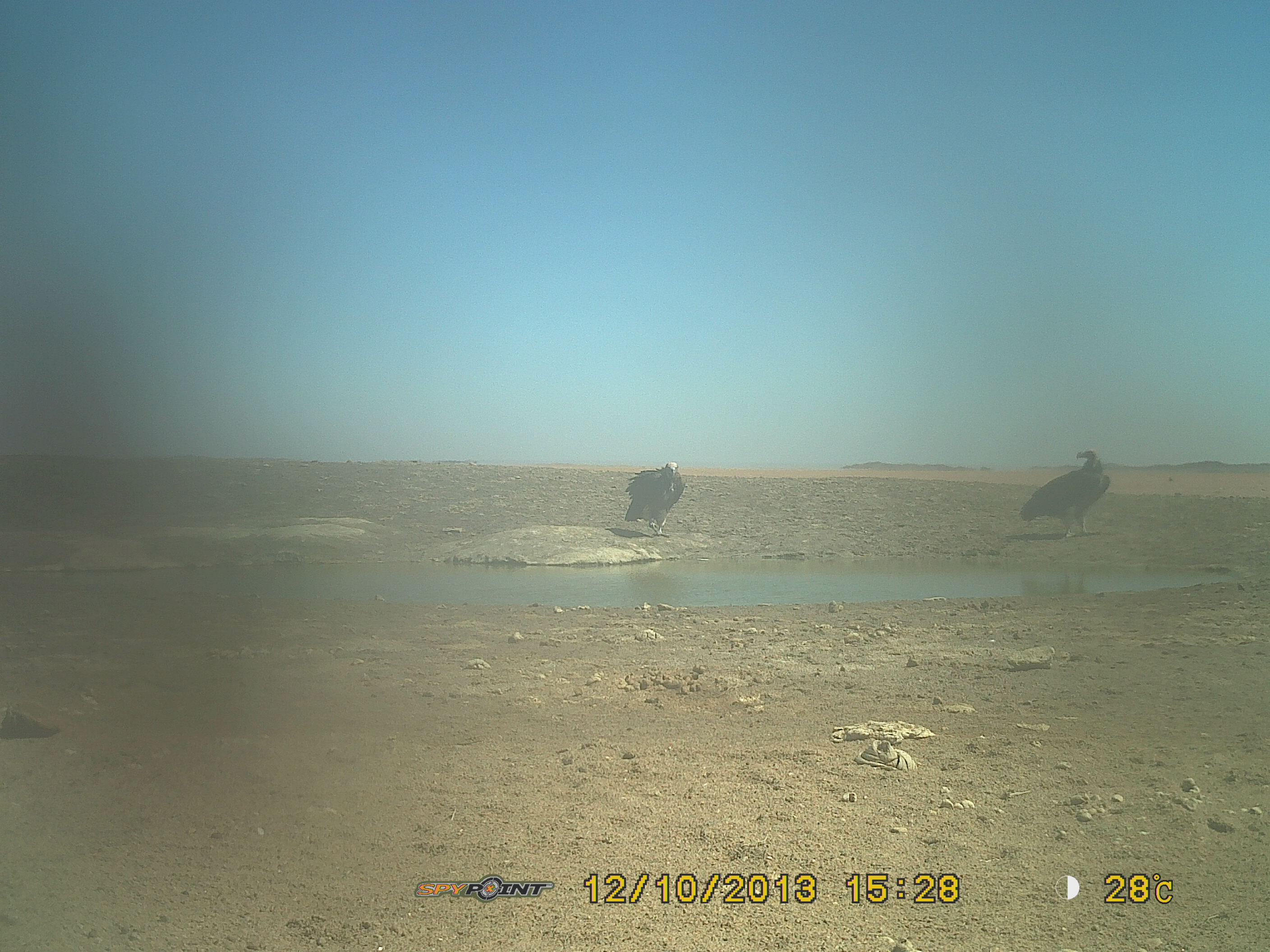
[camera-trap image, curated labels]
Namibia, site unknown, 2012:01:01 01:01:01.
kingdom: Animalia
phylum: Chordata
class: Aves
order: Accipitriformes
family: Accipitridae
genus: Torgos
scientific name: Torgos tracheliotos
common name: lappet-faced vulture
Torgos tracheliotos (lappet-faced vulture).